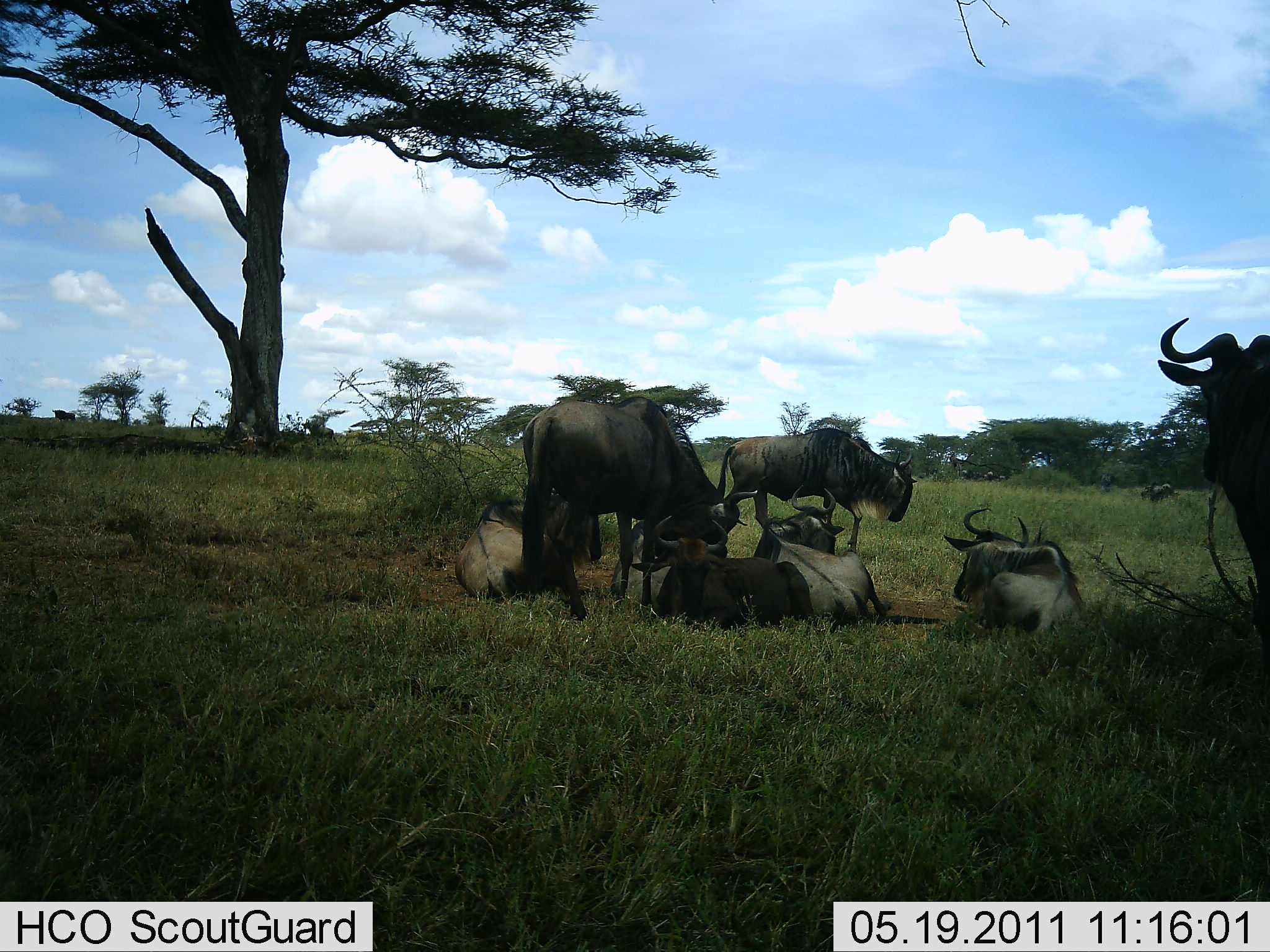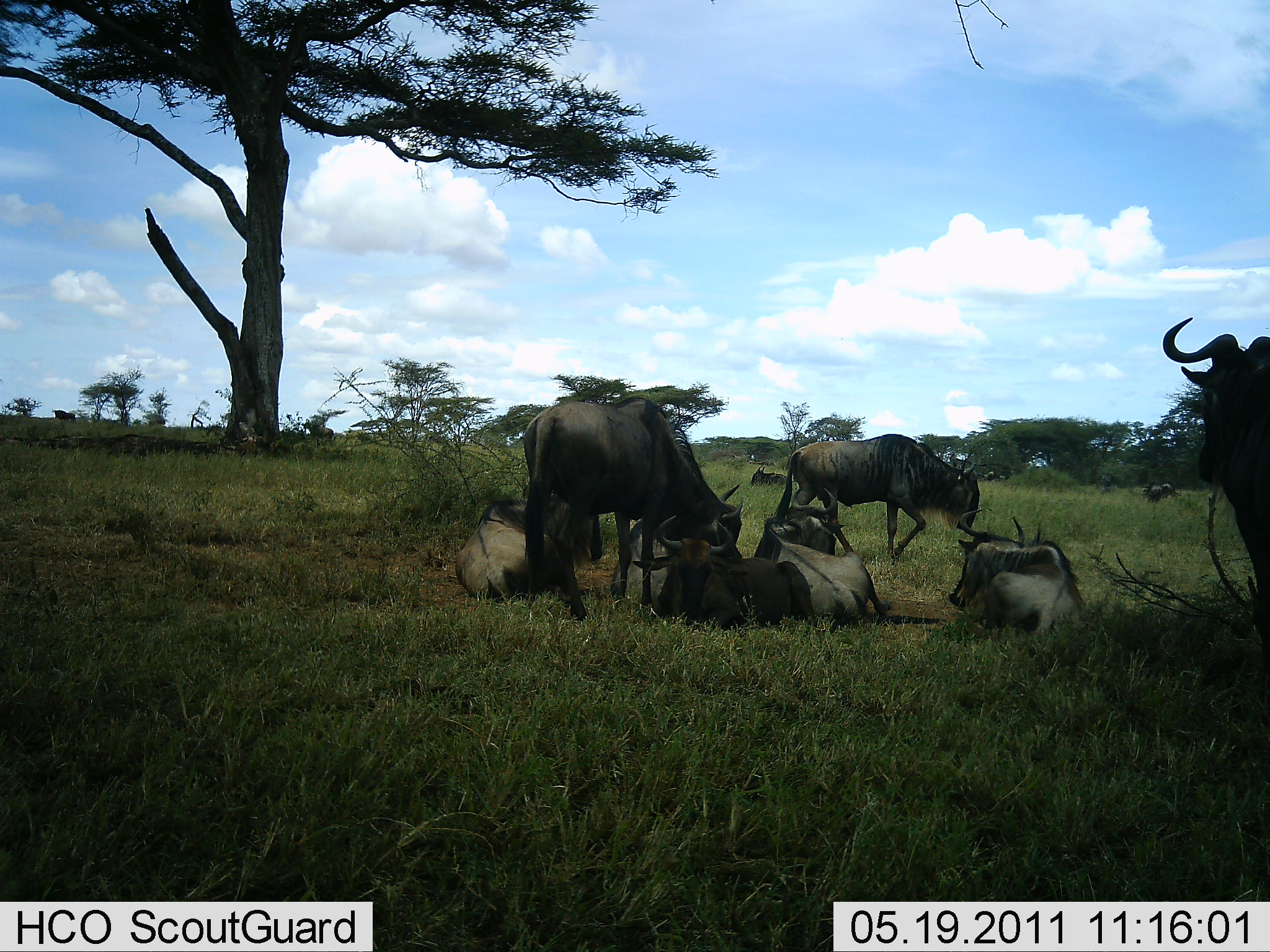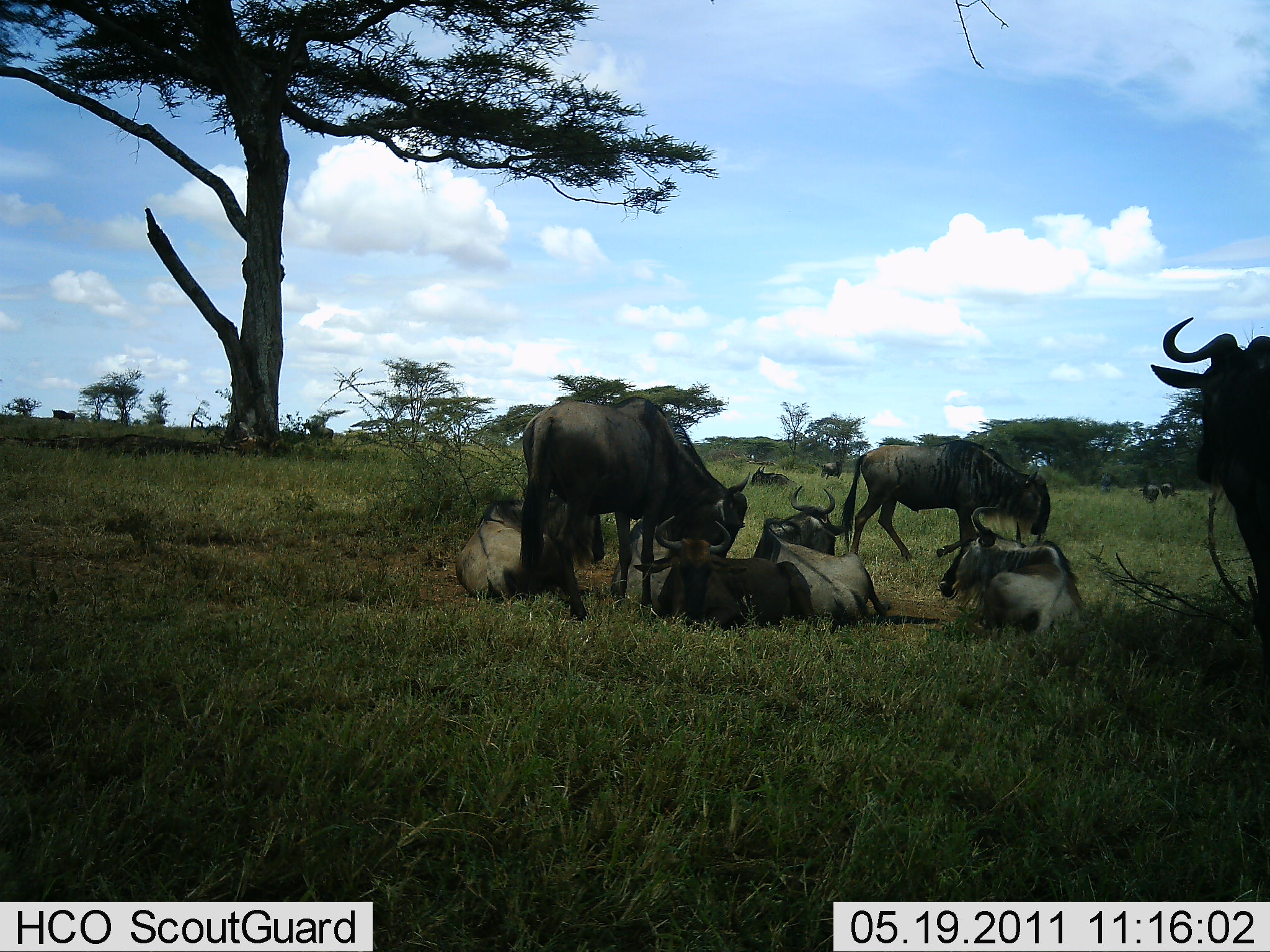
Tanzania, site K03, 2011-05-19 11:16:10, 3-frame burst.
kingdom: Animalia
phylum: Chordata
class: Mammalia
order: Artiodactyla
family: Bovidae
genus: Connochaetes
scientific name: Connochaetes taurinus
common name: blue wildebeest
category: wildebeest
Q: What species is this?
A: Wildebeest (blue wildebeest) (Connochaetes taurinus).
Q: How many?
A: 9.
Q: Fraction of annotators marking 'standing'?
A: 60%.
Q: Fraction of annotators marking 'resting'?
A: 100%.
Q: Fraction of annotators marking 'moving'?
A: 33%.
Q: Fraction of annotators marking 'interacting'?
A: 13%.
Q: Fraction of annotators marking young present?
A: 0%.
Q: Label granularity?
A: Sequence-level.